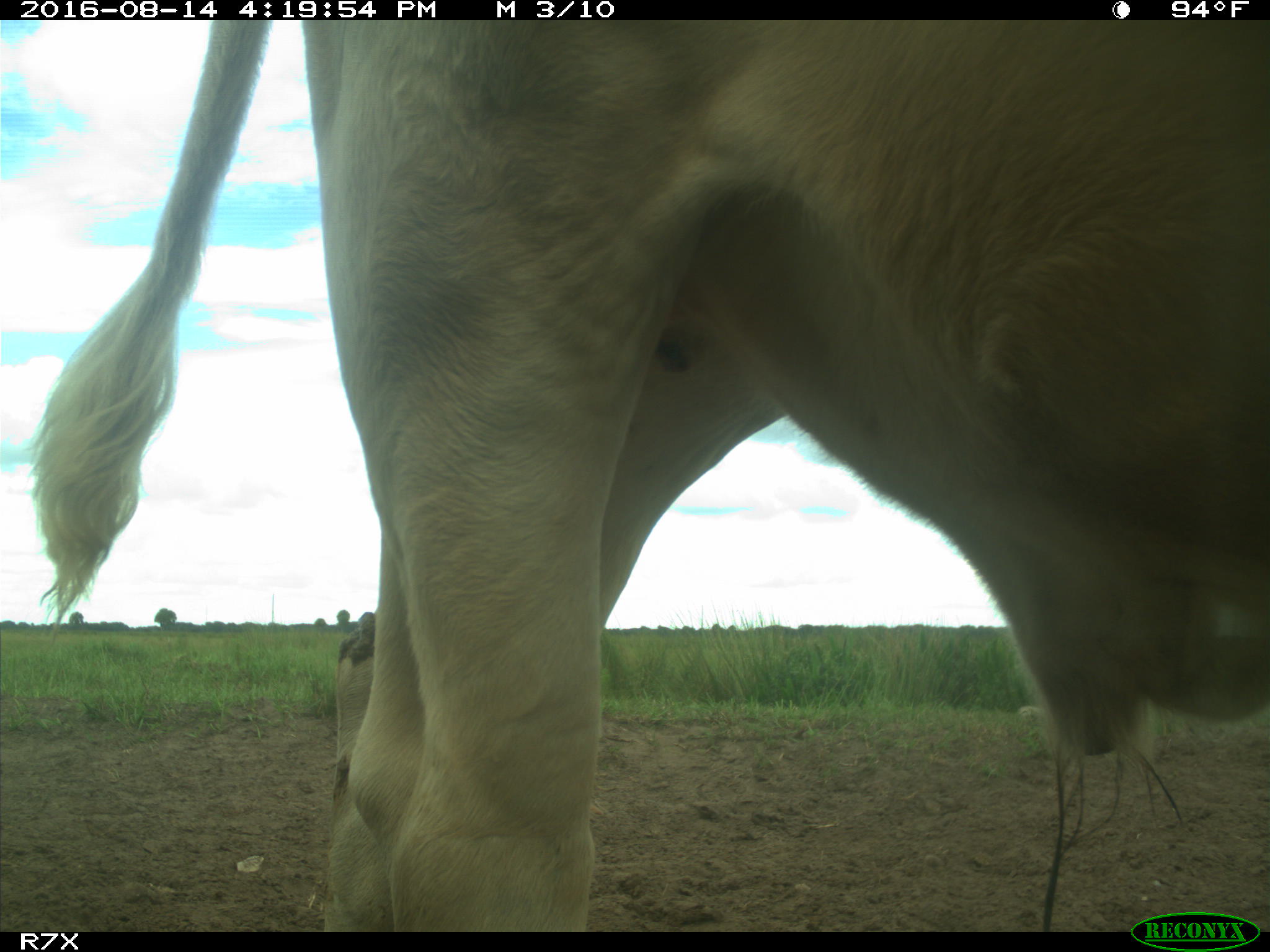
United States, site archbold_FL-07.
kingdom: Animalia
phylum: Chordata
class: Mammalia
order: Artiodactyla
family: Bovidae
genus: Bos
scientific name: Bos taurus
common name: domestic cow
Bos taurus (domestic cow).